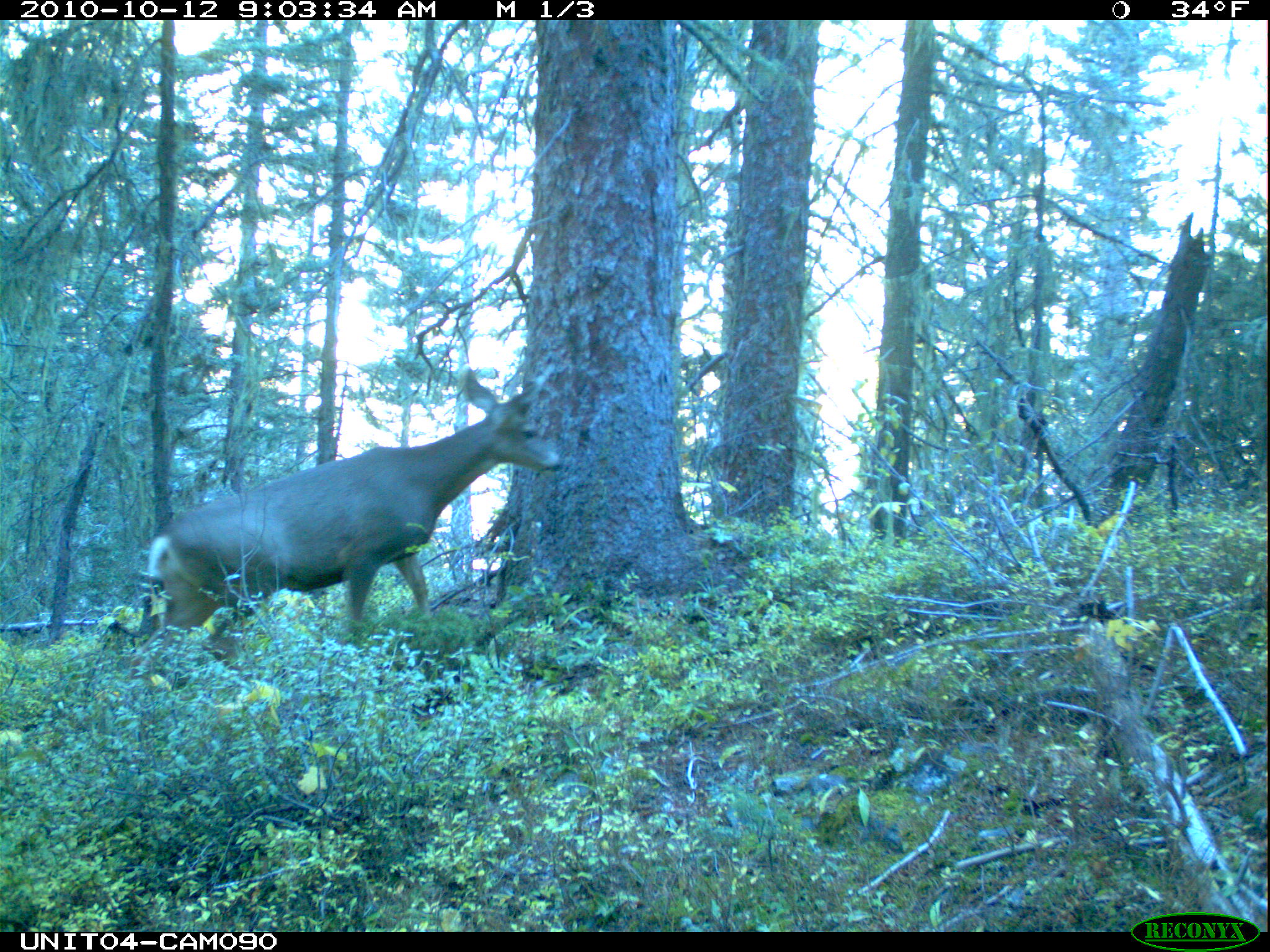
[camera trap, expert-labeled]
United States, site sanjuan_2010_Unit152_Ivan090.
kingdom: Animalia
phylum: Chordata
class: Mammalia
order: Artiodactyla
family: Cervidae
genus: Odocoileus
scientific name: Odocoileus hemionus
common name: mule deer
Odocoileus hemionus (mule deer).